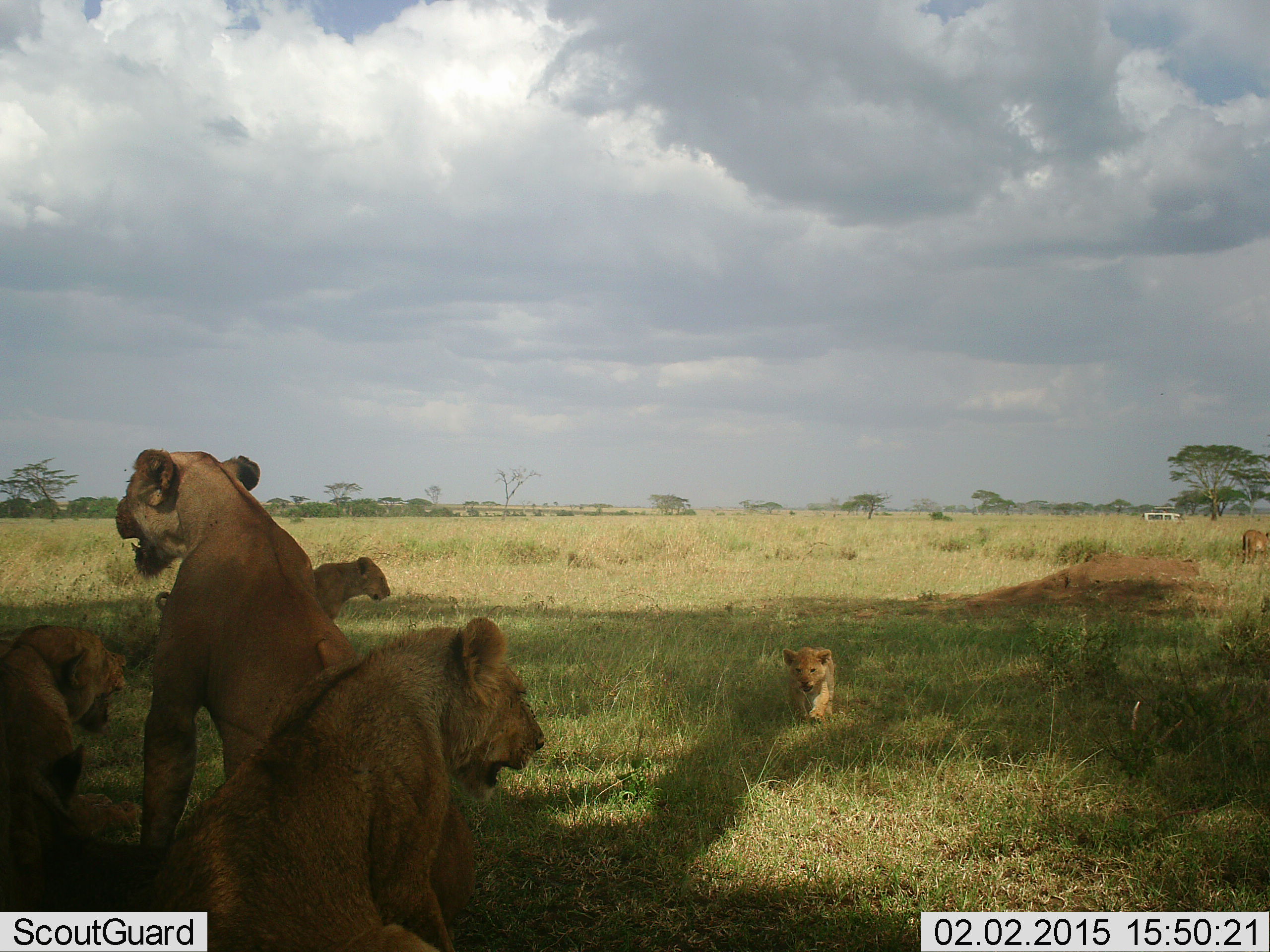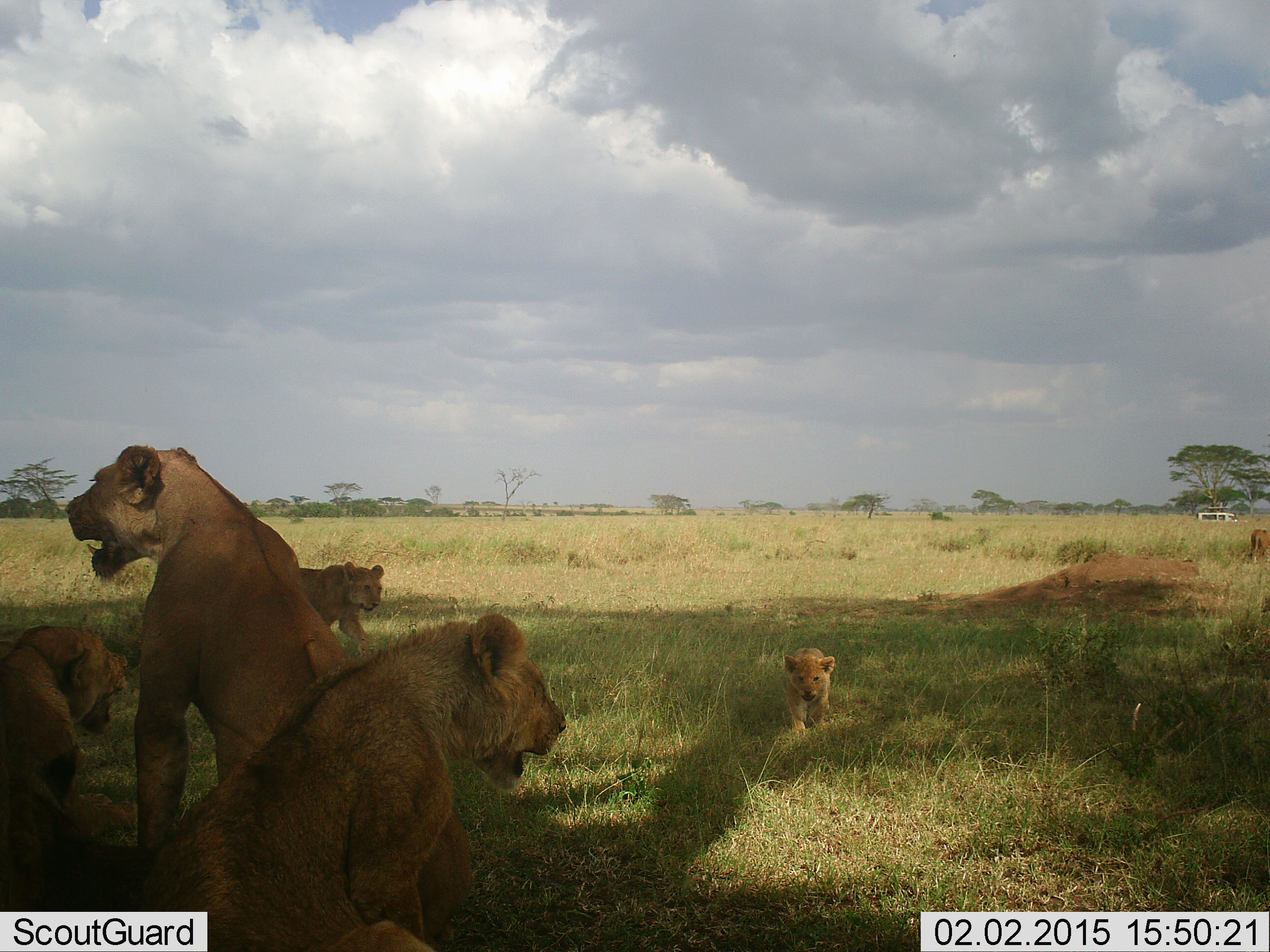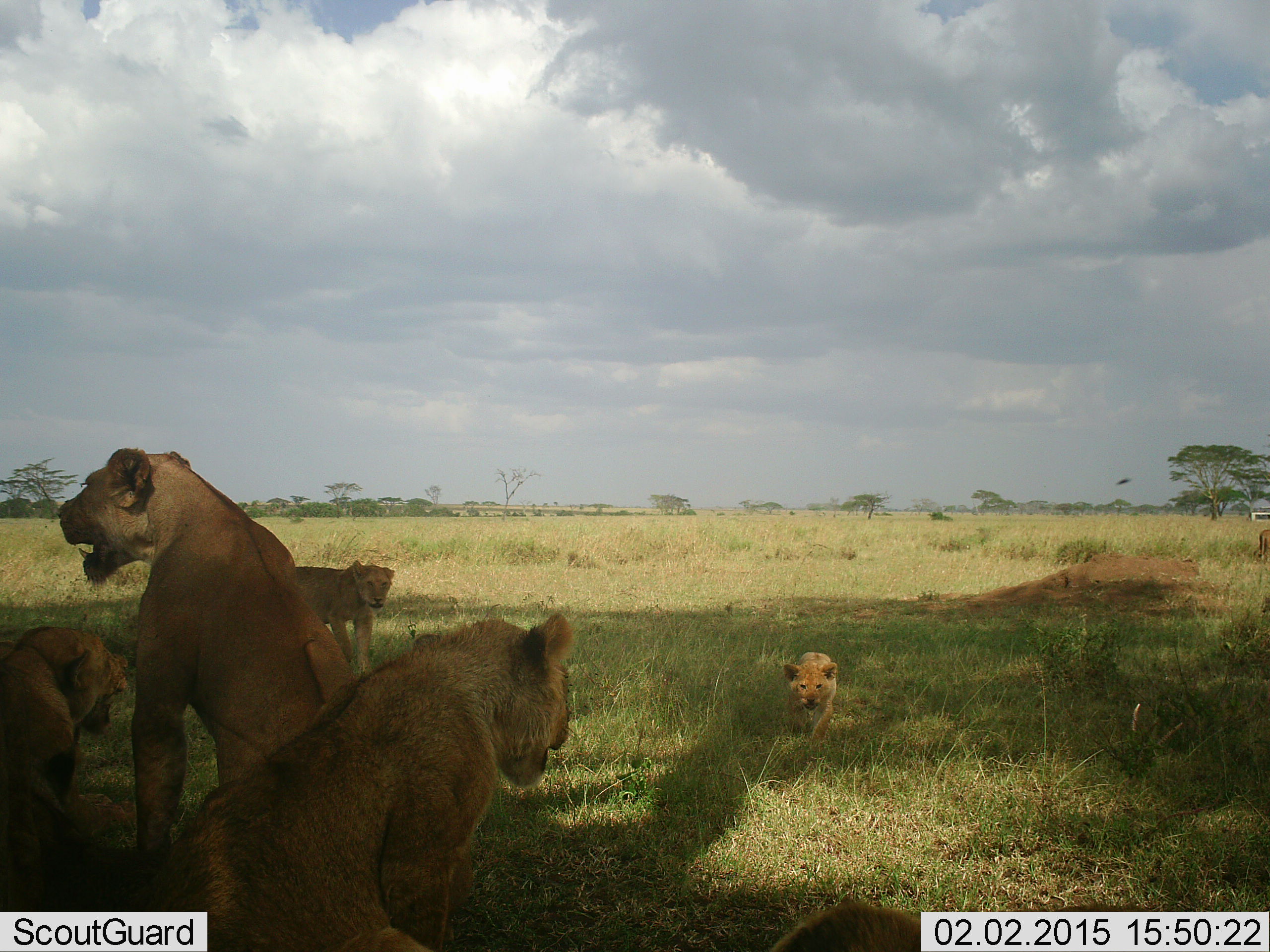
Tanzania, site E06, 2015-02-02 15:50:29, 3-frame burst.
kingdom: Animalia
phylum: Chordata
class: Mammalia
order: Carnivora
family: Felidae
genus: Panthera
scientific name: Panthera leo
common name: lion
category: lionfemale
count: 6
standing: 26%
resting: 84%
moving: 89%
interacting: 11%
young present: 79%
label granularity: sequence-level